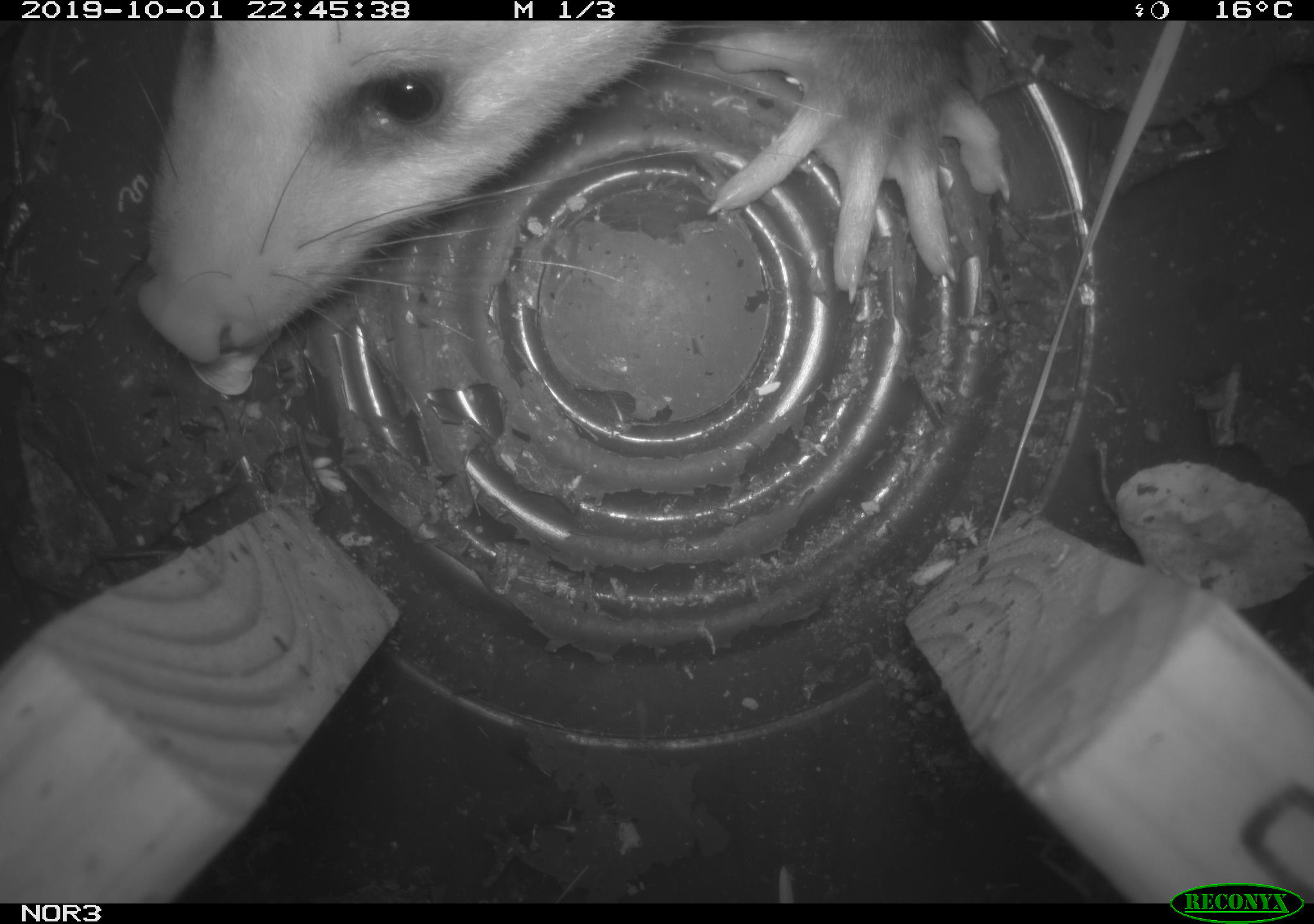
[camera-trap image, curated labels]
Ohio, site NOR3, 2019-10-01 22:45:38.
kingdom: Animalia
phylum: Chordata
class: Mammalia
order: Didelphimorphia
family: Didelphidae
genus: Didelphis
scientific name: Didelphis virginiana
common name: virginia opossum